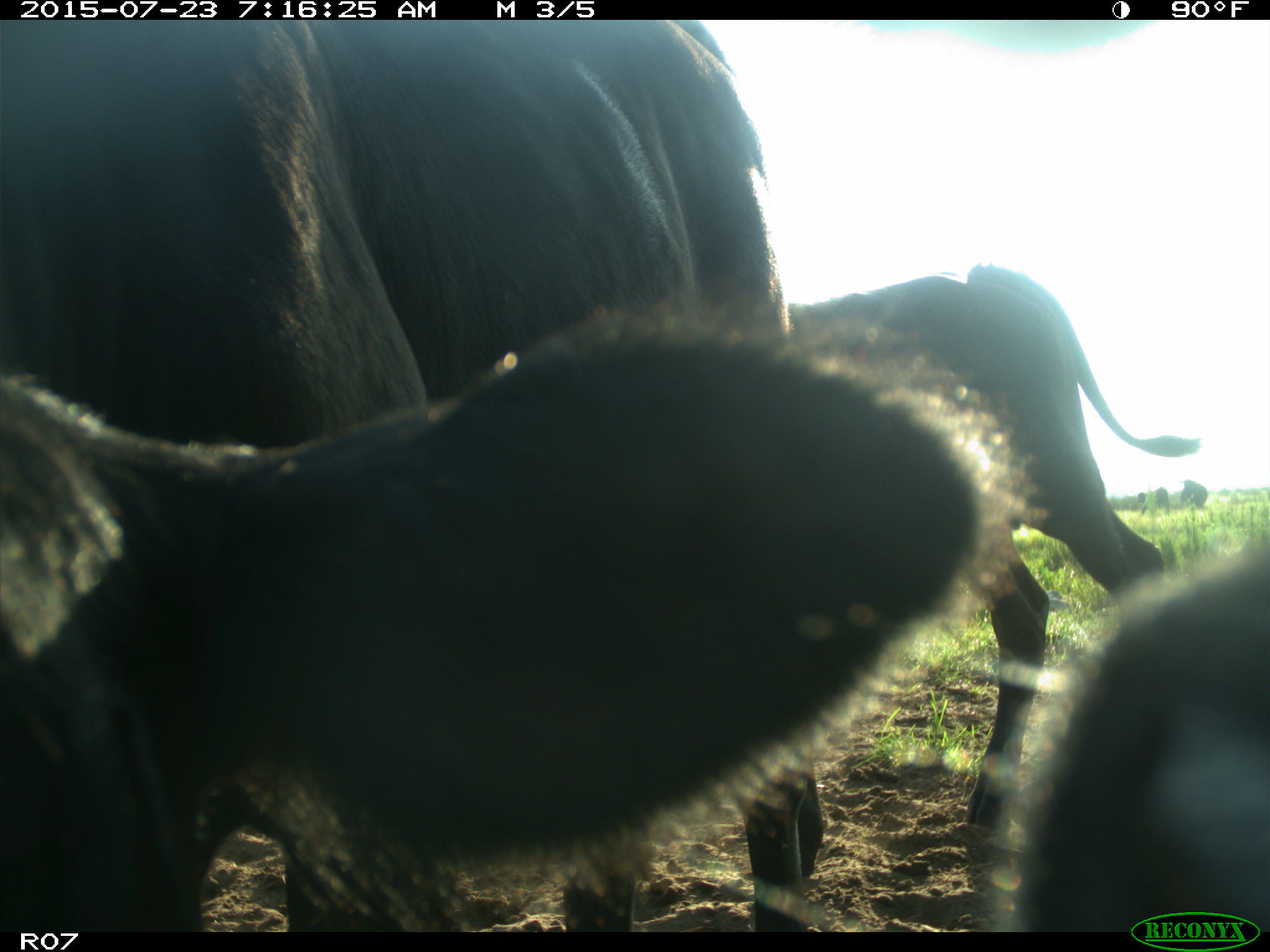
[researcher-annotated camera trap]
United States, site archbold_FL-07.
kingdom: Animalia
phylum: Chordata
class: Mammalia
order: Artiodactyla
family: Bovidae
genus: Bos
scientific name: Bos taurus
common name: domestic cow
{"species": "Bos taurus (domestic cow)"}